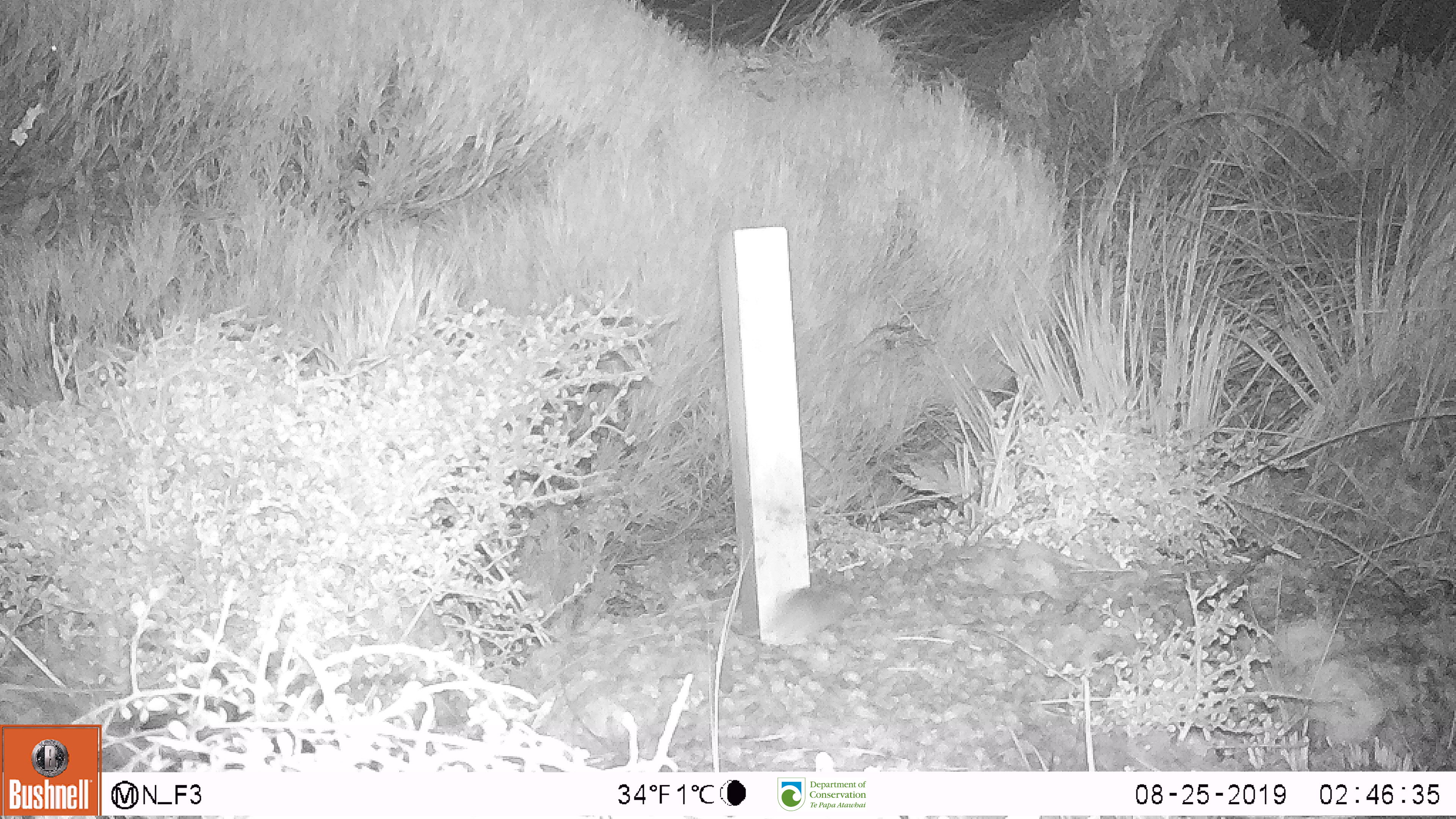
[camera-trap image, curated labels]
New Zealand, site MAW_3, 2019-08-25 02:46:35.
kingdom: Animalia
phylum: Chordata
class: Mammalia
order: Rodentia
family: Muridae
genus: Mus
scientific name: Mus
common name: mouse